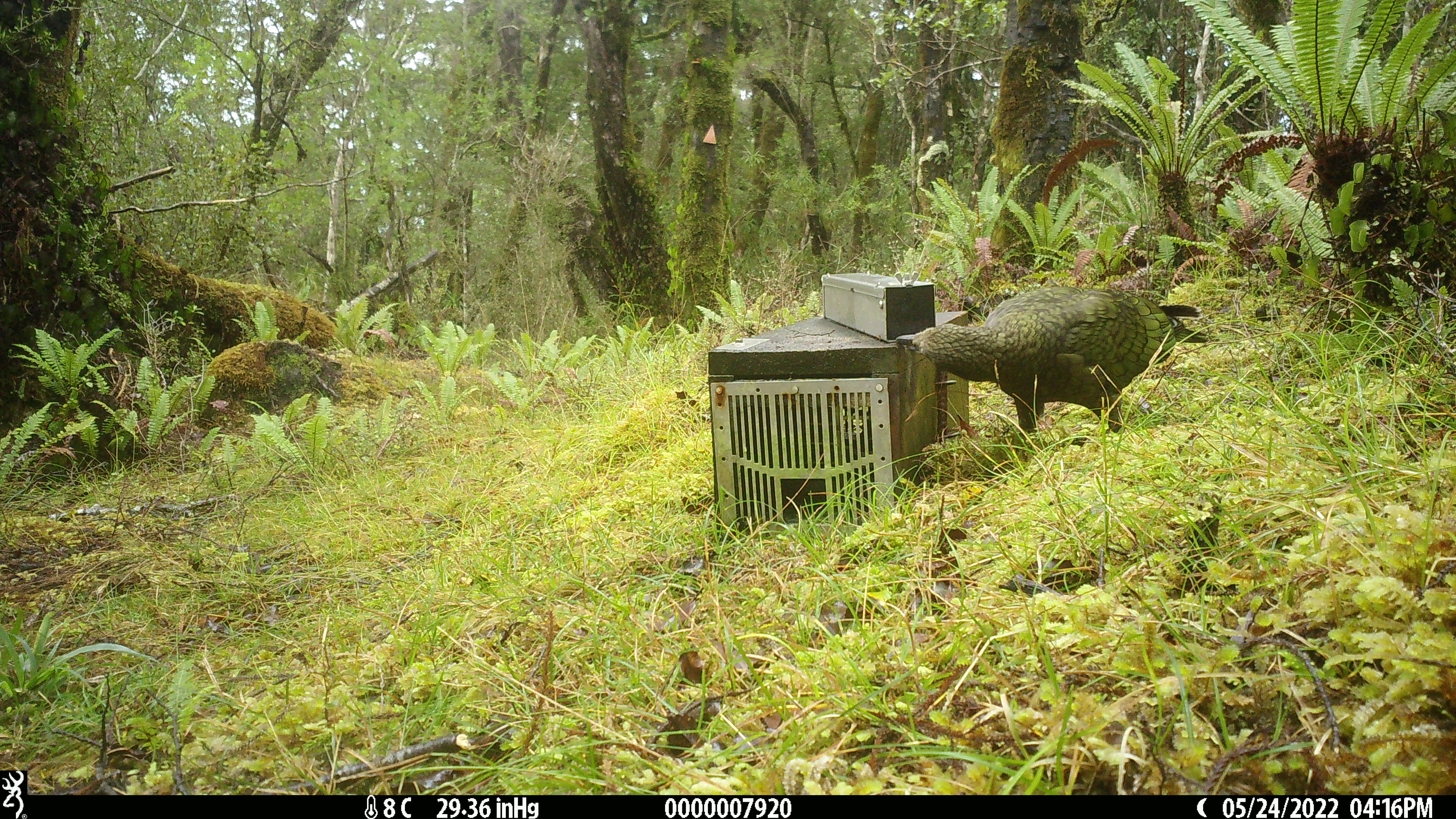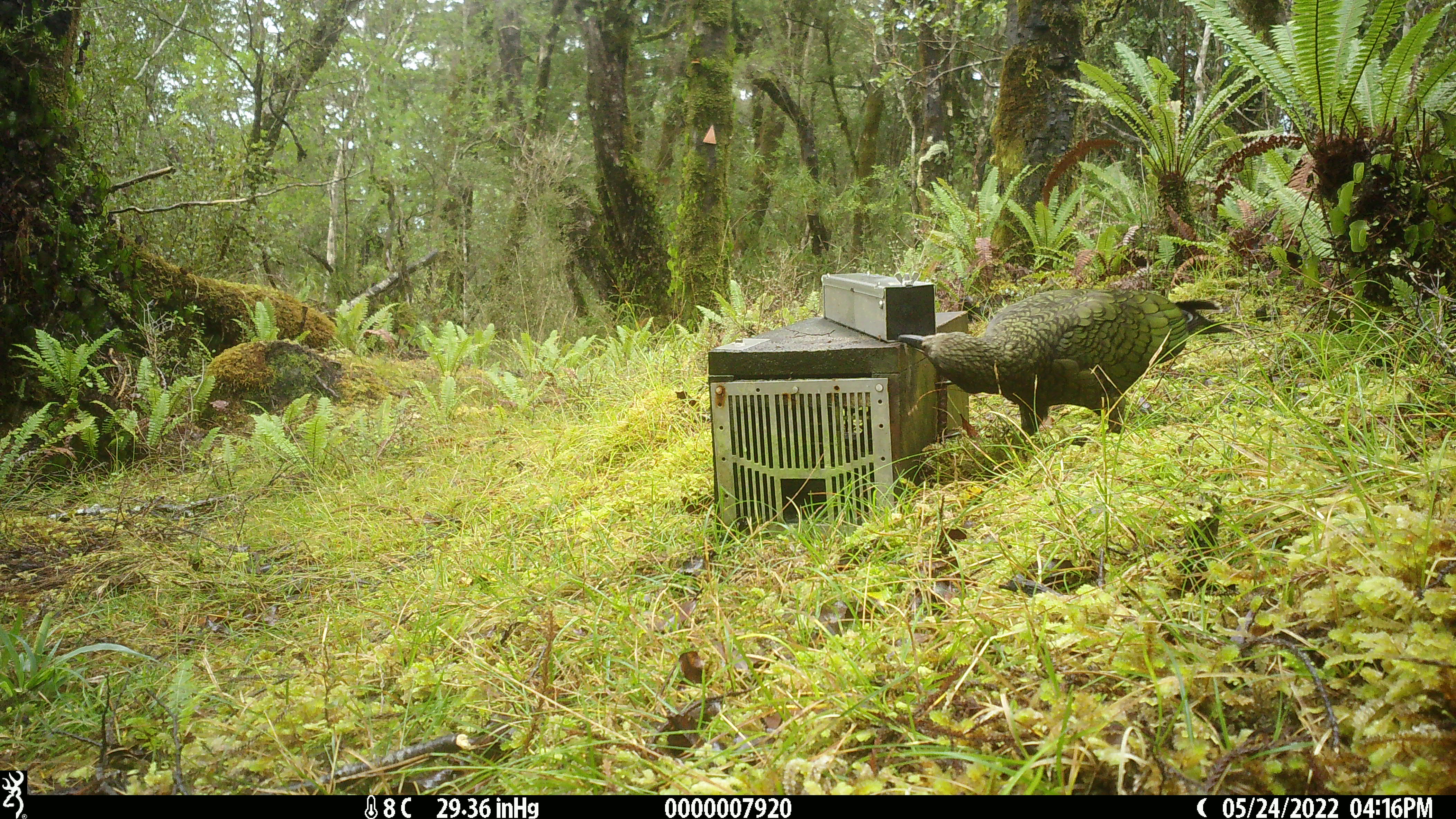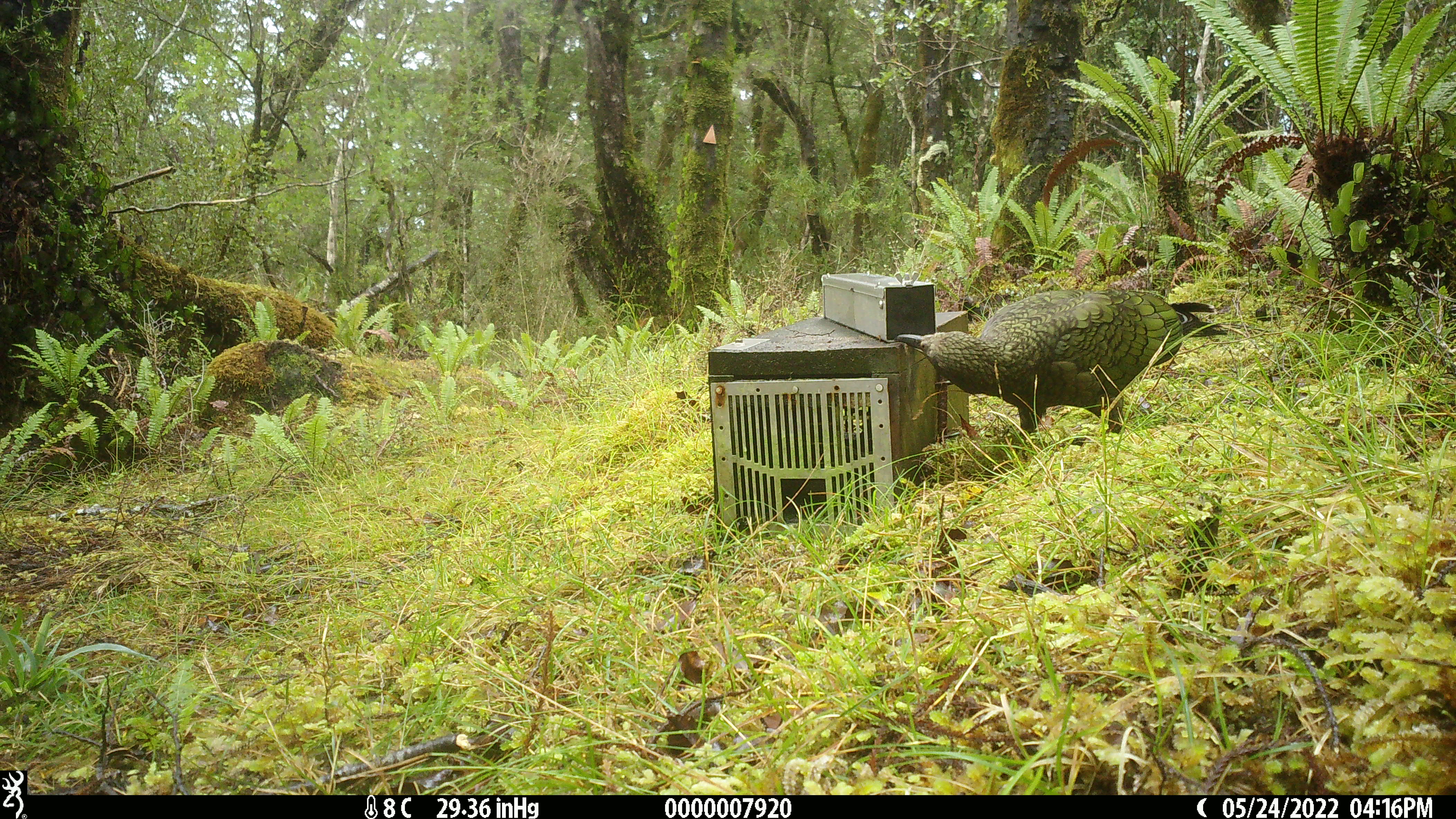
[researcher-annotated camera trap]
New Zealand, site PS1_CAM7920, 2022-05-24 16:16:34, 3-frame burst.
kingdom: Animalia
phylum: Chordata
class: Aves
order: Psittaciformes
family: Strigopidae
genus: Nestor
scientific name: Nestor notabilis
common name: kea